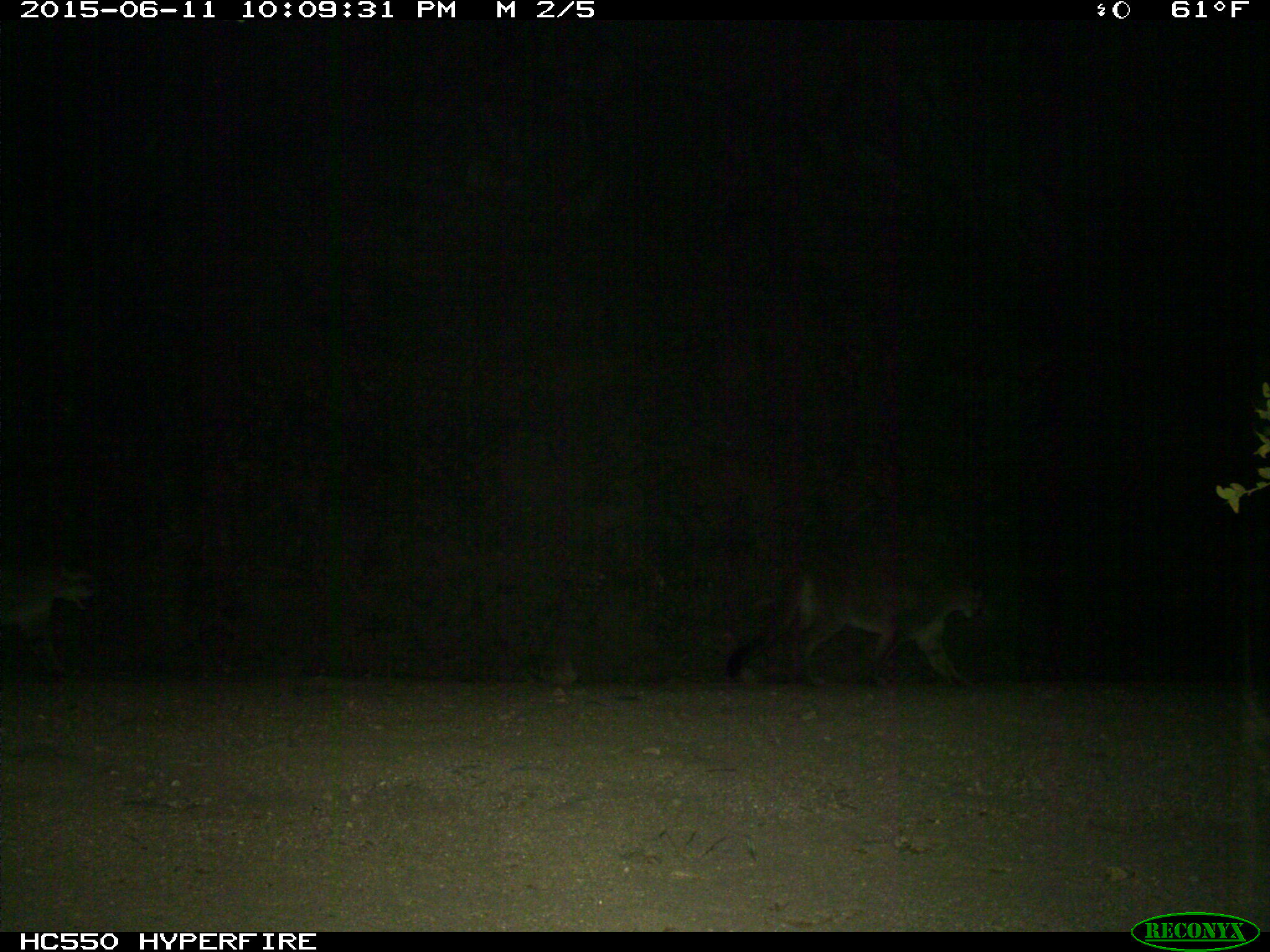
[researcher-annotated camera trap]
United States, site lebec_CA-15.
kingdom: Animalia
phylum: Chordata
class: Mammalia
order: Carnivora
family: Felidae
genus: Puma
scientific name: Puma concolor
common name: mountain lion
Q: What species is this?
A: Puma concolor (mountain lion).